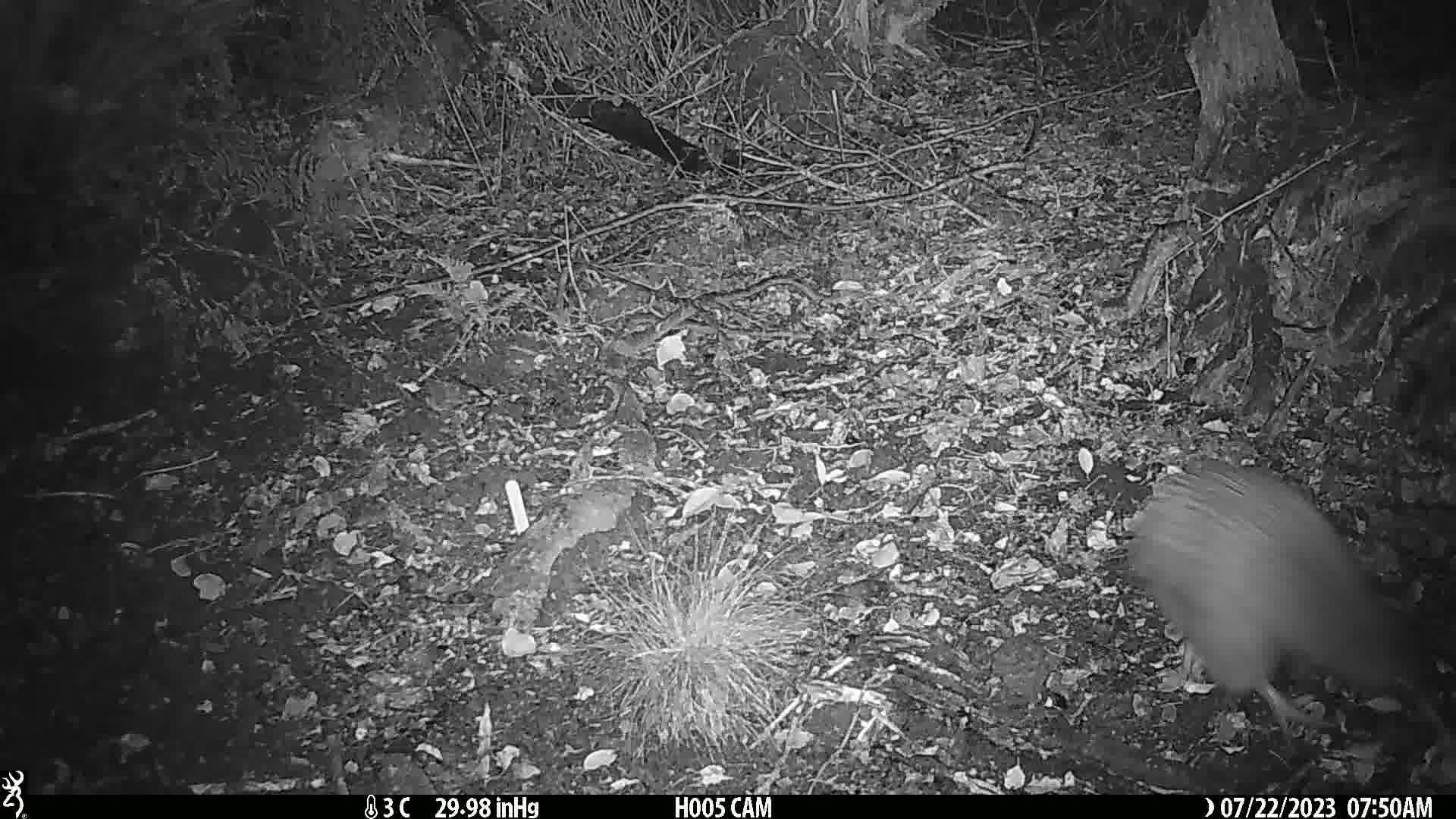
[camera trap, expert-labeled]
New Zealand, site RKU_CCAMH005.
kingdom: Animalia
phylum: Chordata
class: Aves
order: Apterygiformes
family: Apterygidae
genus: Apteryx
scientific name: Apteryx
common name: kiwi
Kiwi (Apteryx).